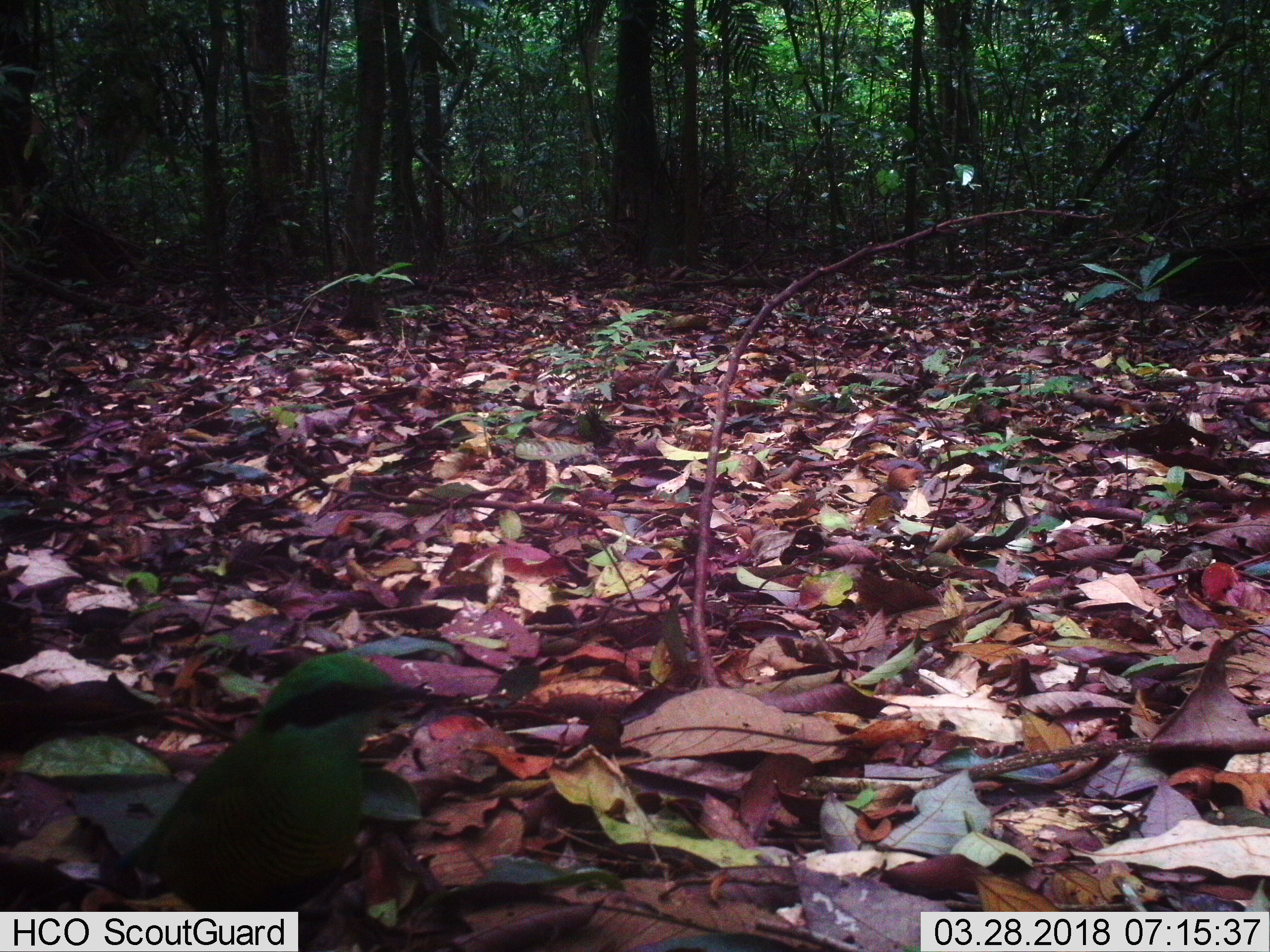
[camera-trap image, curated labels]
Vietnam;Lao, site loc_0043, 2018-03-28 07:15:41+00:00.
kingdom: Animalia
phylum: Chordata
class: Aves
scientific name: Aves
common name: bird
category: unidentified bird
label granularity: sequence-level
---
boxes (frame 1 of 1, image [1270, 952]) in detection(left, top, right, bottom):
unidentified bird: detection(114, 651, 456, 952)